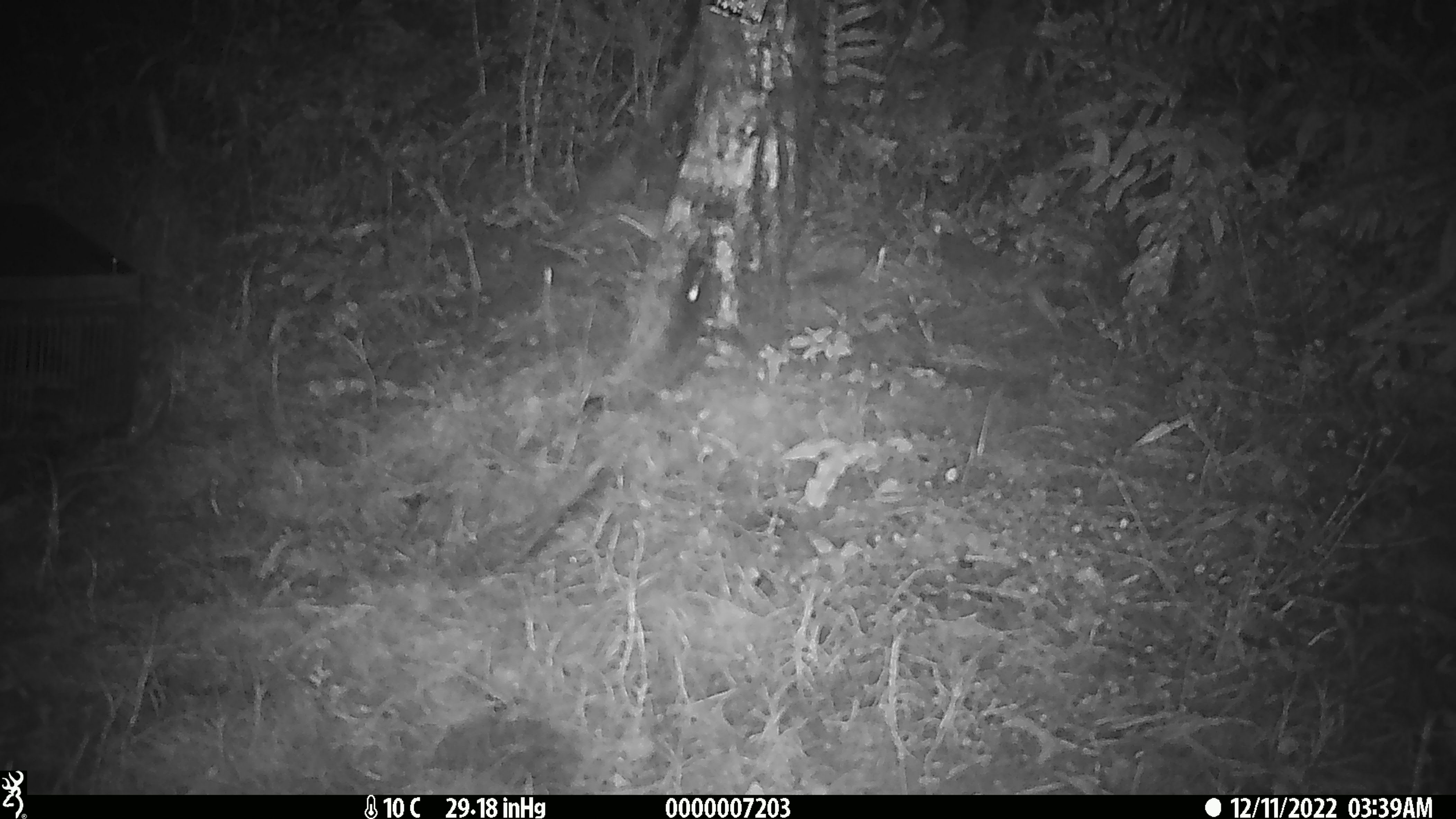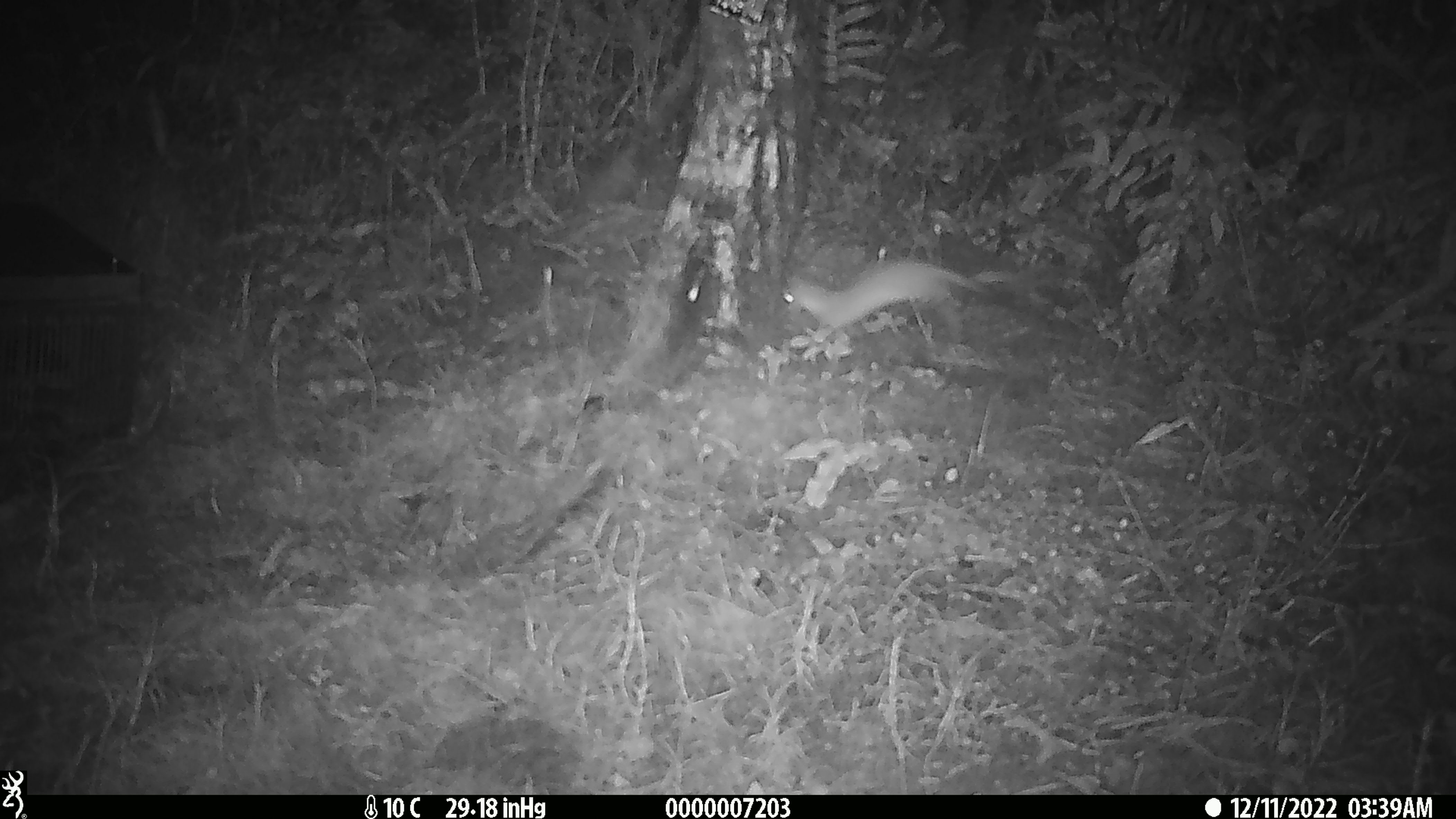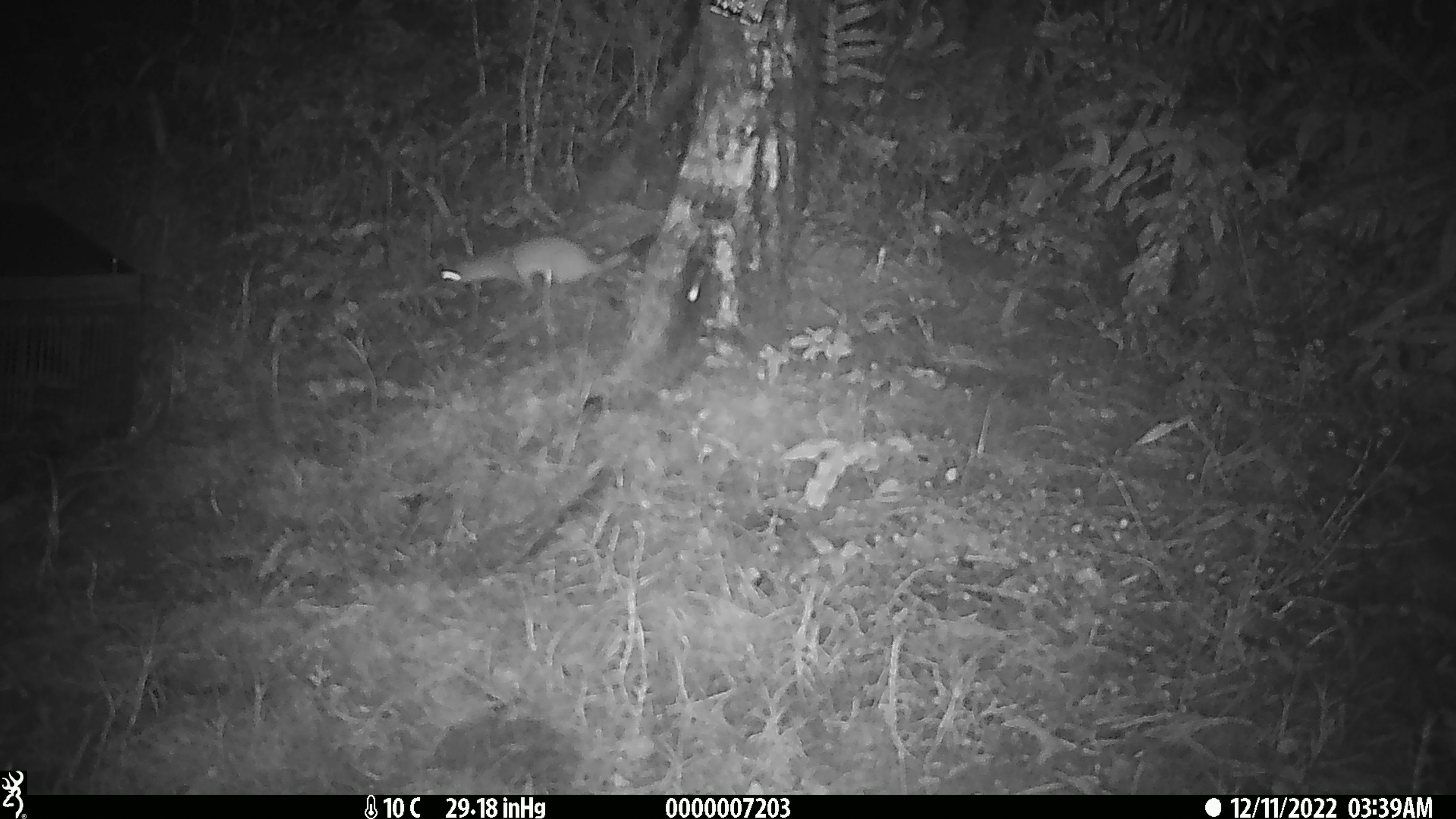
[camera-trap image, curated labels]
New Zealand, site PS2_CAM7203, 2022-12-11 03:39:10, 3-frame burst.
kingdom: Animalia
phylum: Chordata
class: Mammalia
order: Carnivora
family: Mustelidae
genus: Mustela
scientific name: Mustela erminea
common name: stoat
Stoat (Mustela erminea).